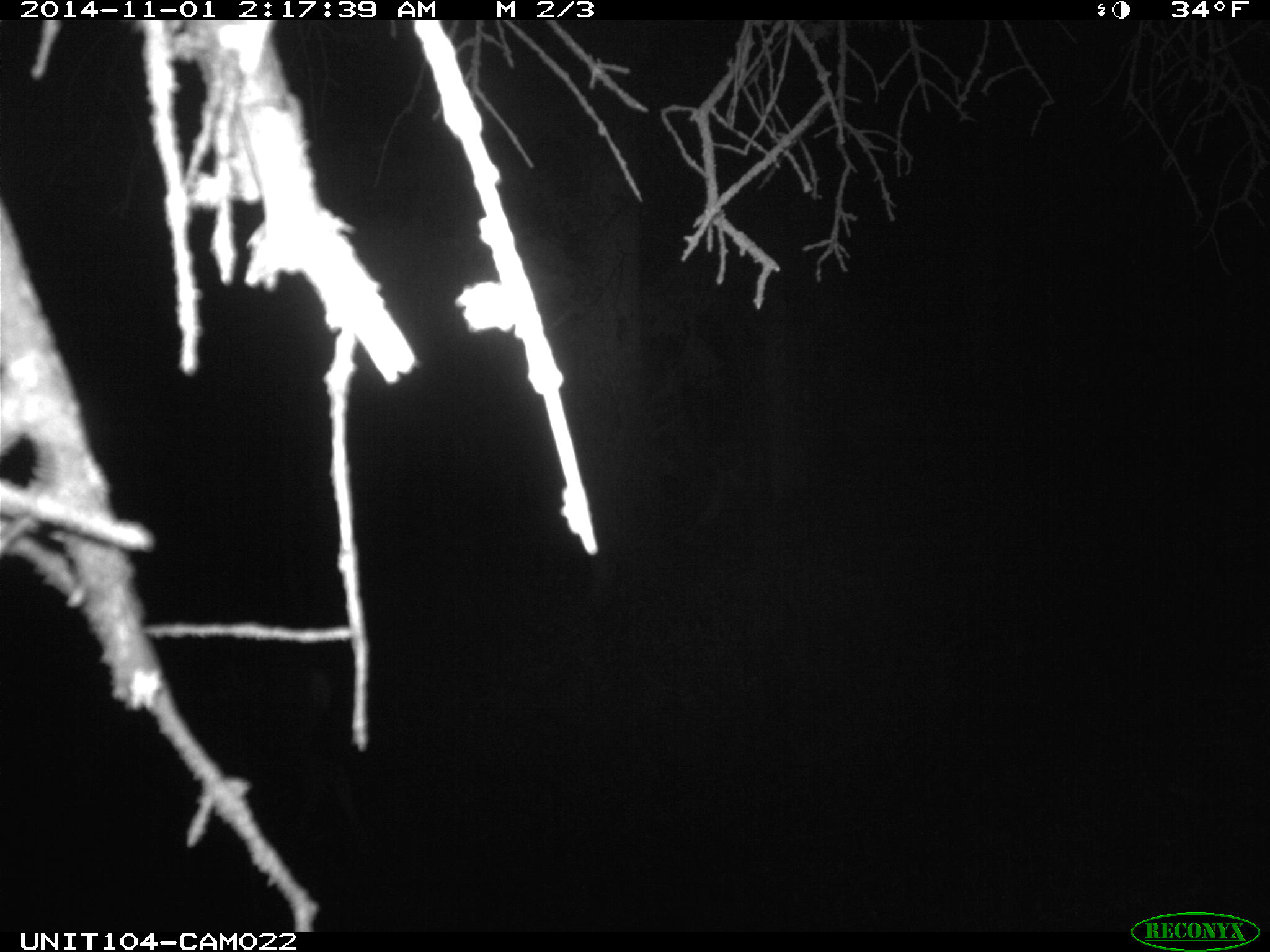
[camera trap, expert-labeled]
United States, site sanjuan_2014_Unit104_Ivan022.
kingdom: Animalia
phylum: Chordata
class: Mammalia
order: Artiodactyla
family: Cervidae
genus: Odocoileus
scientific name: Odocoileus hemionus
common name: mule deer